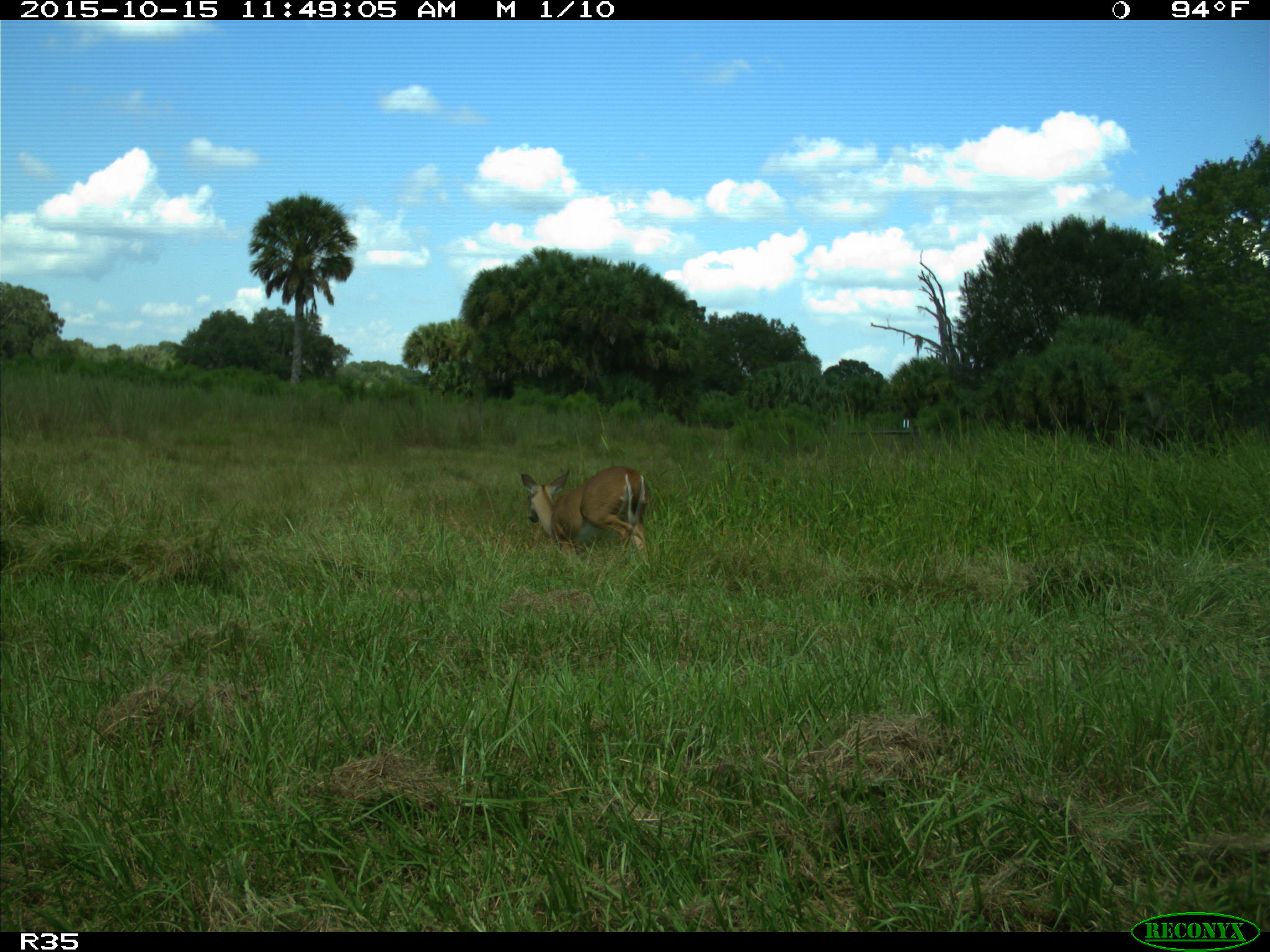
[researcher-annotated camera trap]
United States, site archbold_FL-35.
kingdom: Animalia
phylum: Chordata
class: Mammalia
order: Artiodactyla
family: Cervidae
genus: Odocoileus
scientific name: Odocoileus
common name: deer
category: unidentified deer